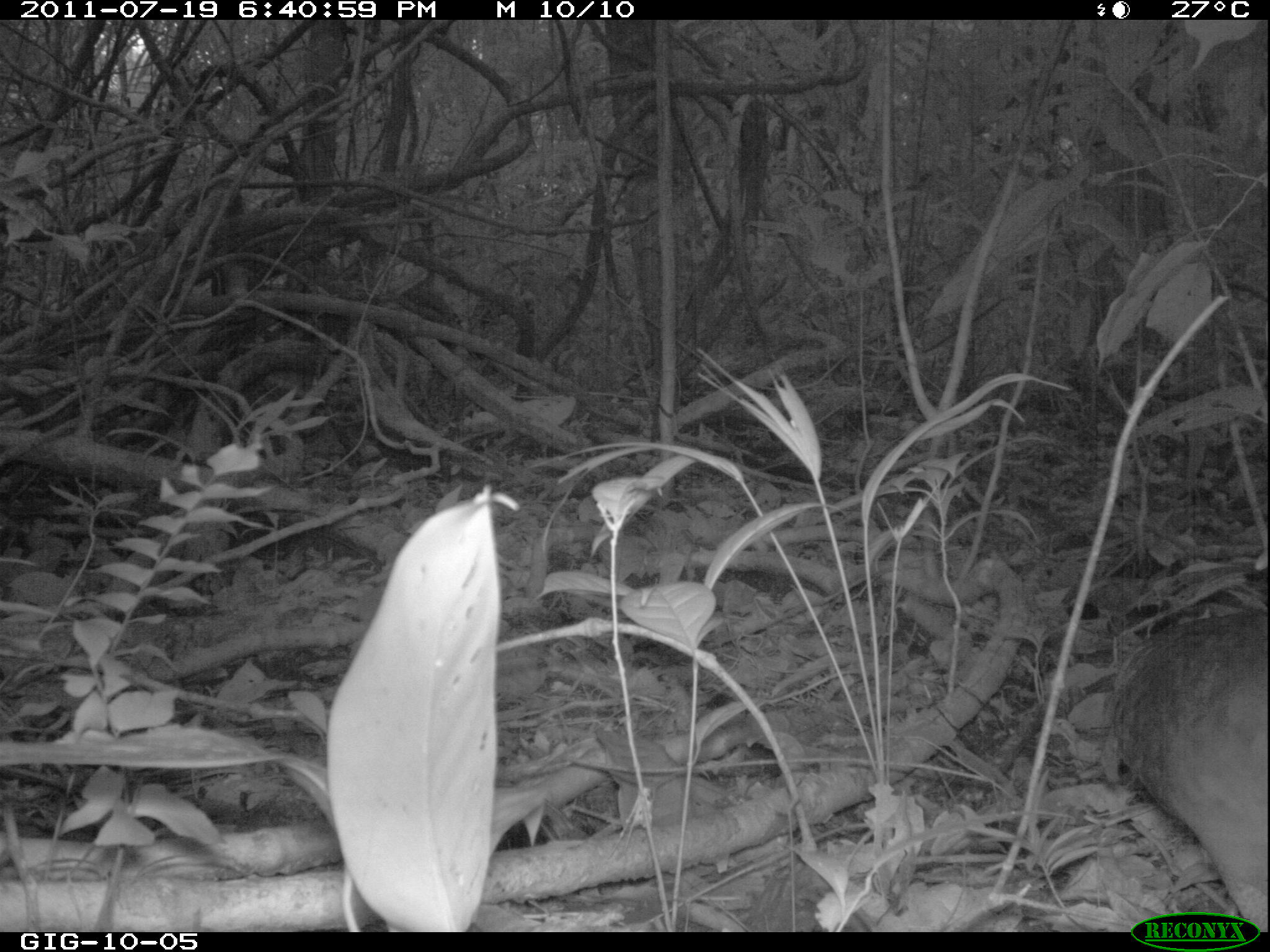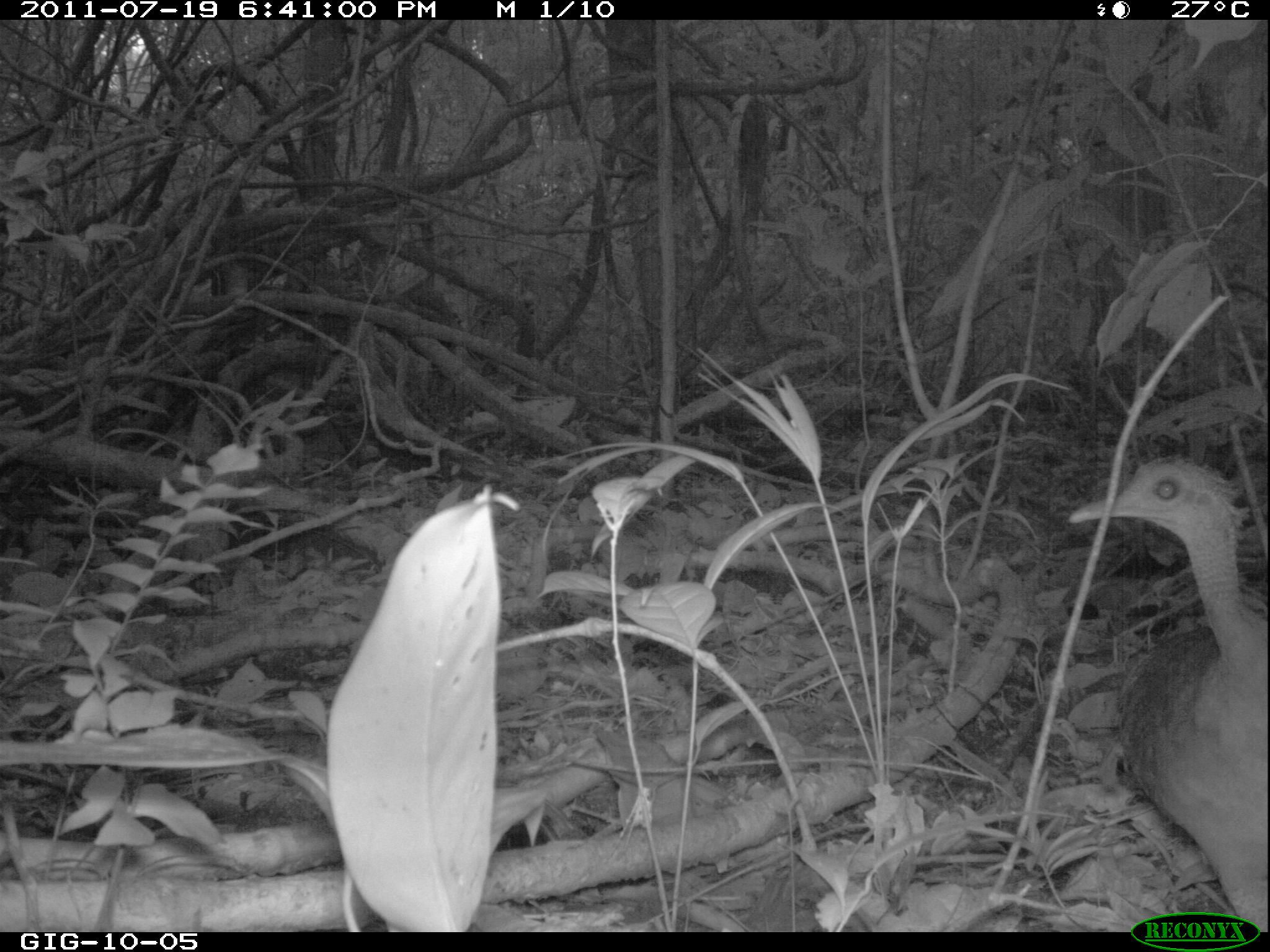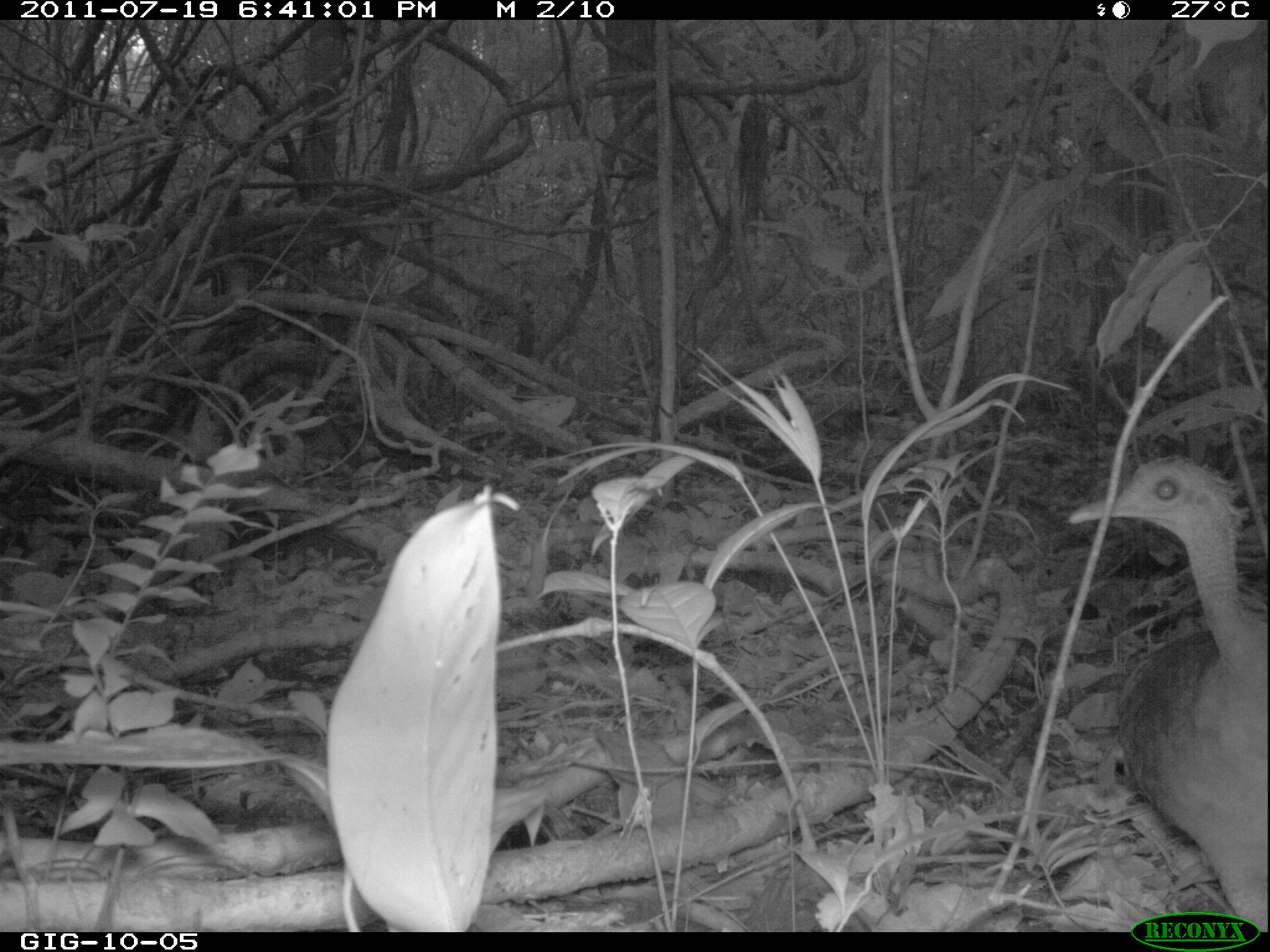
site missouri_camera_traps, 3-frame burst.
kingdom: Animalia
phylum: Chordata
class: Aves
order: Tinamiformes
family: Tinamidae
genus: Tinamus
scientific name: Tinamus major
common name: great tinamou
Great tinamou (Tinamus major).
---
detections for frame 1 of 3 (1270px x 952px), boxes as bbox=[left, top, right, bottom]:
great tinamou: bbox=[1108, 602, 1265, 914]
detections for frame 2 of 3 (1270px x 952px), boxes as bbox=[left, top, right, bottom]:
great tinamou: bbox=[1057, 451, 1265, 909]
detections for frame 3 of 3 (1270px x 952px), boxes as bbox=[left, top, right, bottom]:
great tinamou: bbox=[1060, 451, 1263, 912]